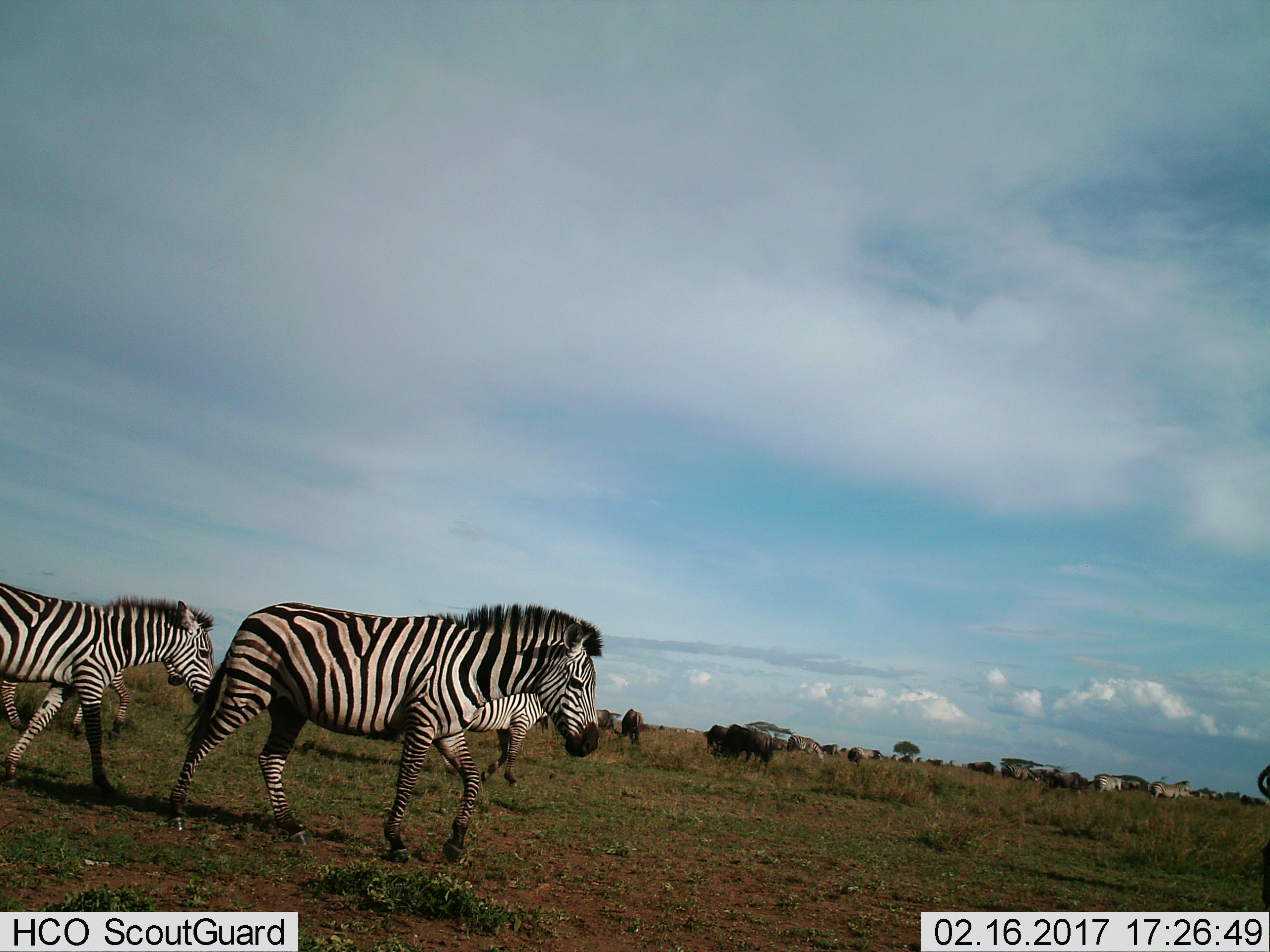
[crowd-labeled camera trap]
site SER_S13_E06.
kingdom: Animalia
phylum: Chordata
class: Mammalia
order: Artiodactyla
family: Bovidae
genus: Connochaetes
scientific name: Connochaetes taurinus taurinus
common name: blue wildebeest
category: wildebeestblue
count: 11-50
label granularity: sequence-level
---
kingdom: Animalia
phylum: Chordata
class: Mammalia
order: Perissodactyla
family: Equidae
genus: Equus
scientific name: Equus quagga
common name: plains zebra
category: zebraplains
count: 8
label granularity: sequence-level